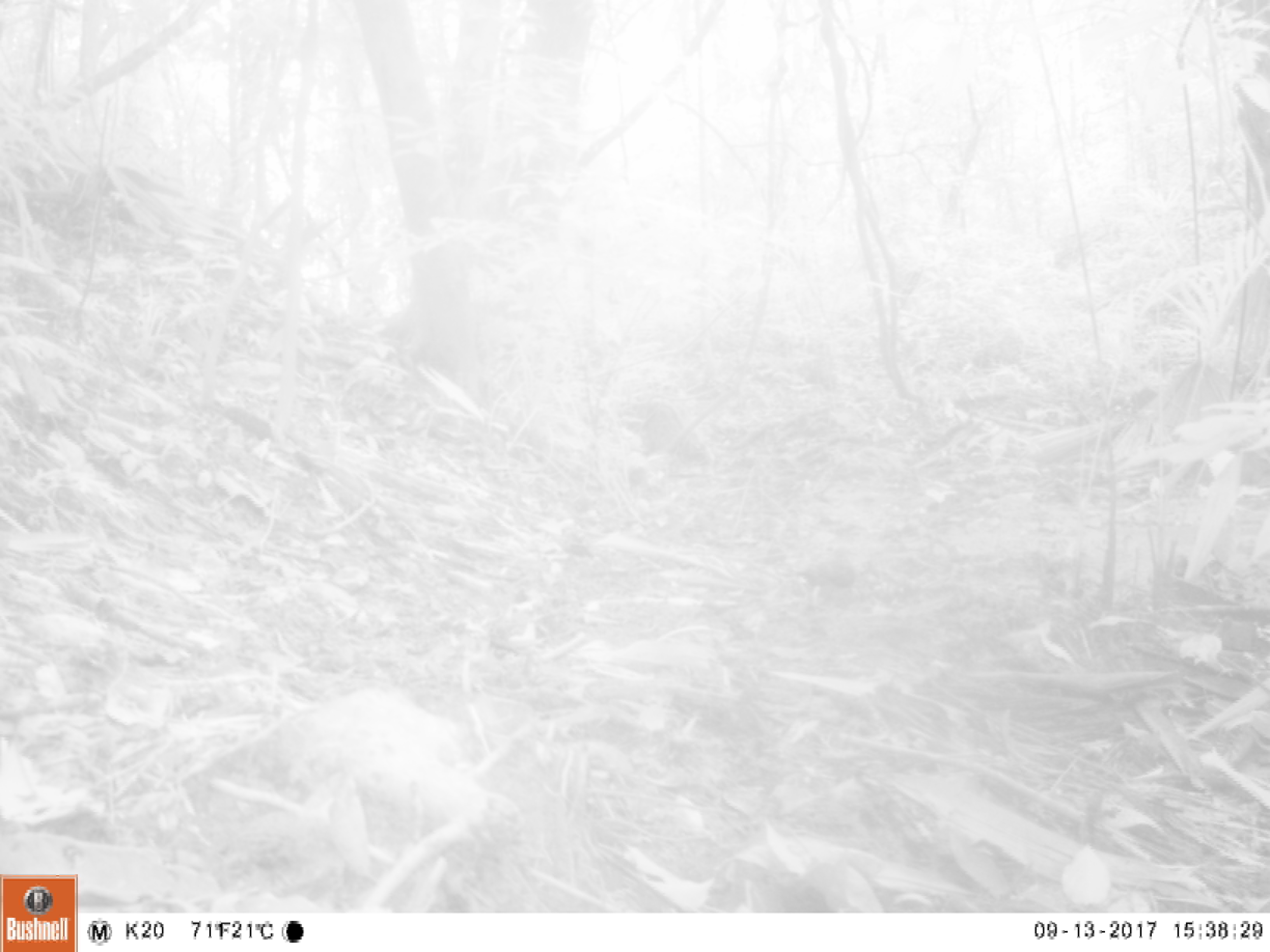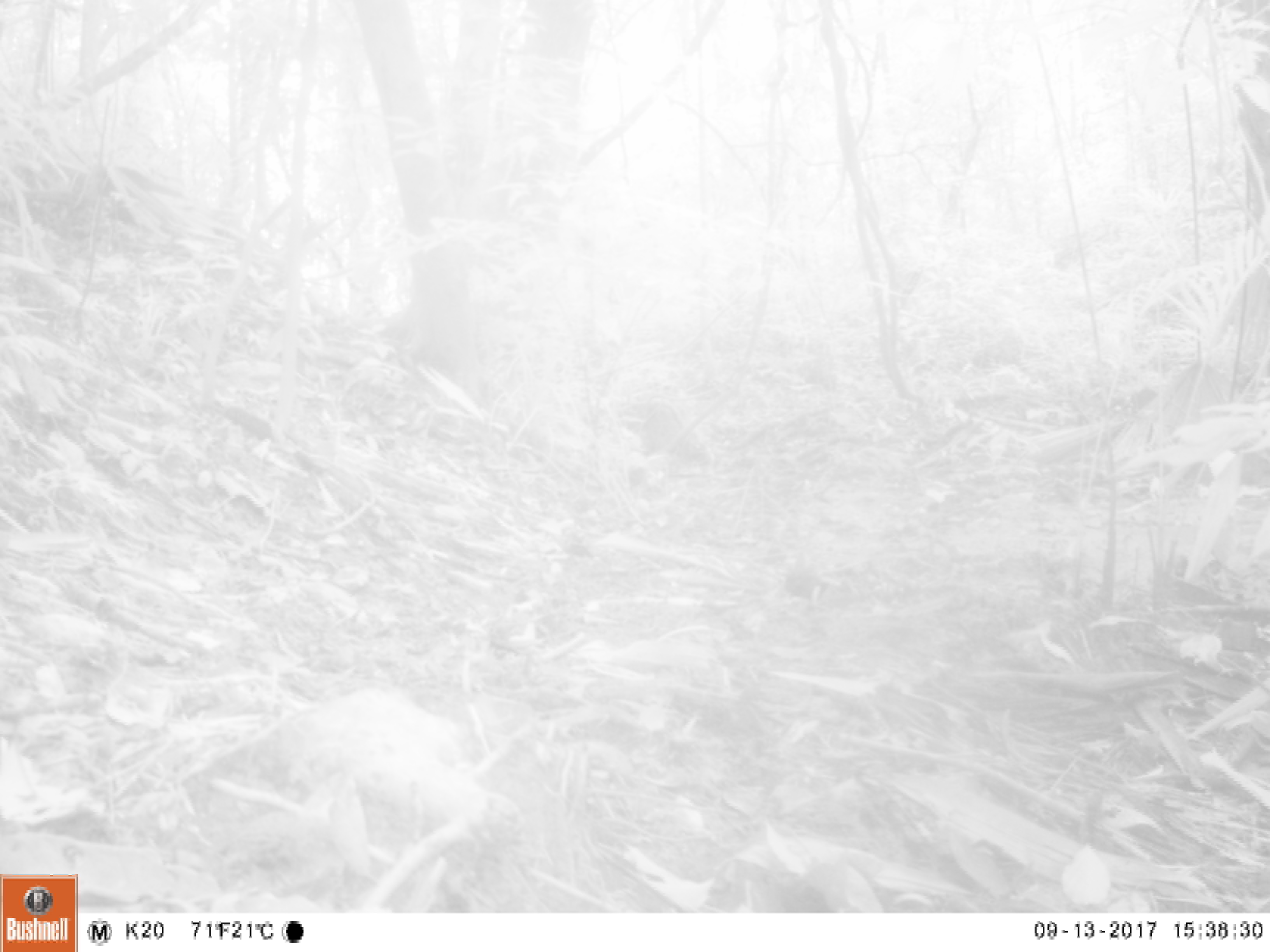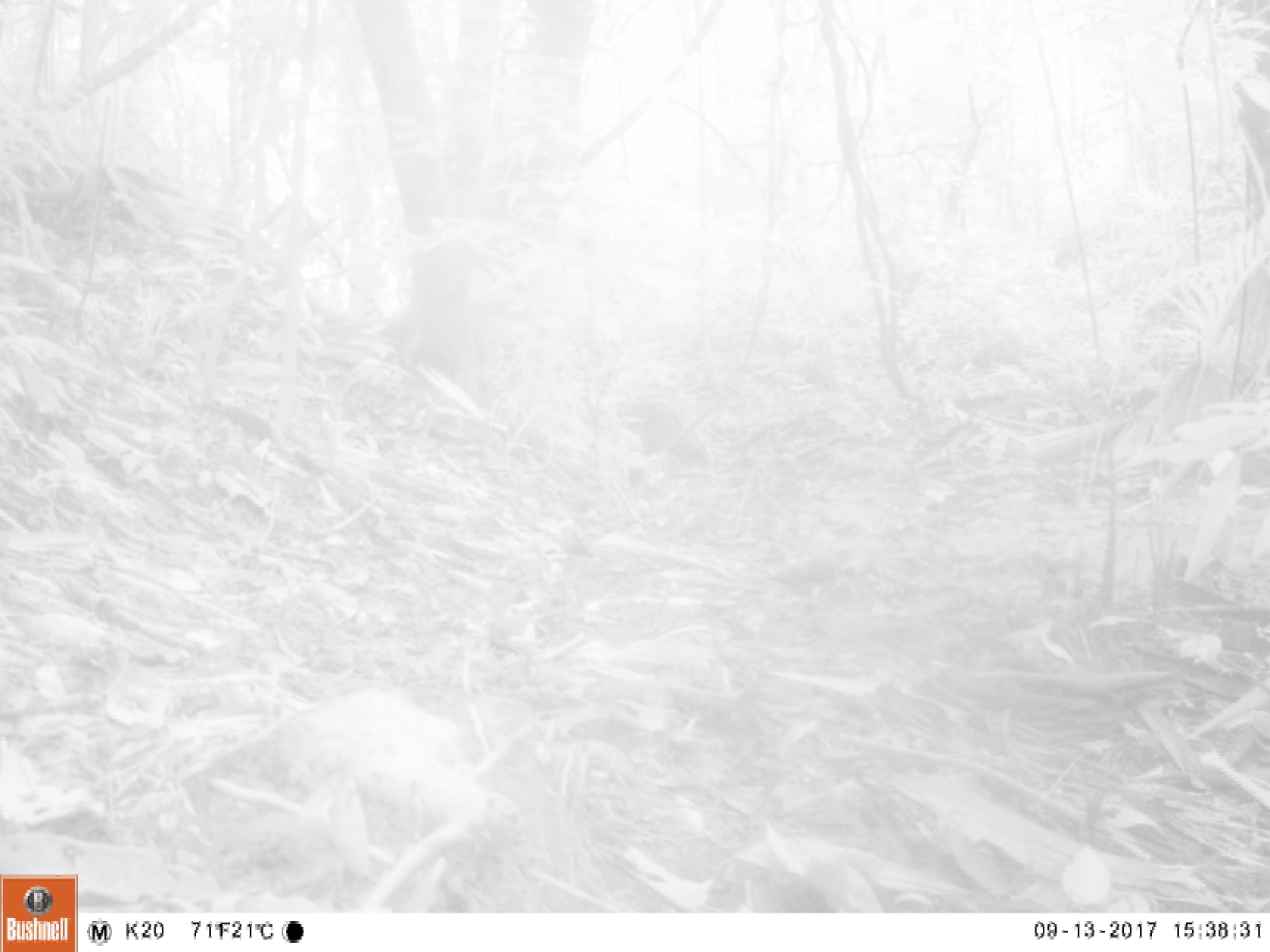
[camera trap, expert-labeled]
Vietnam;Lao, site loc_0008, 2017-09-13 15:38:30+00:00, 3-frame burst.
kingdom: Animalia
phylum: Chordata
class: Aves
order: Columbiformes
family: Columbidae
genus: Chalcophaps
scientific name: Chalcophaps indica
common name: emerald dove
Emerald dove (Chalcophaps indica). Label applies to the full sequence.